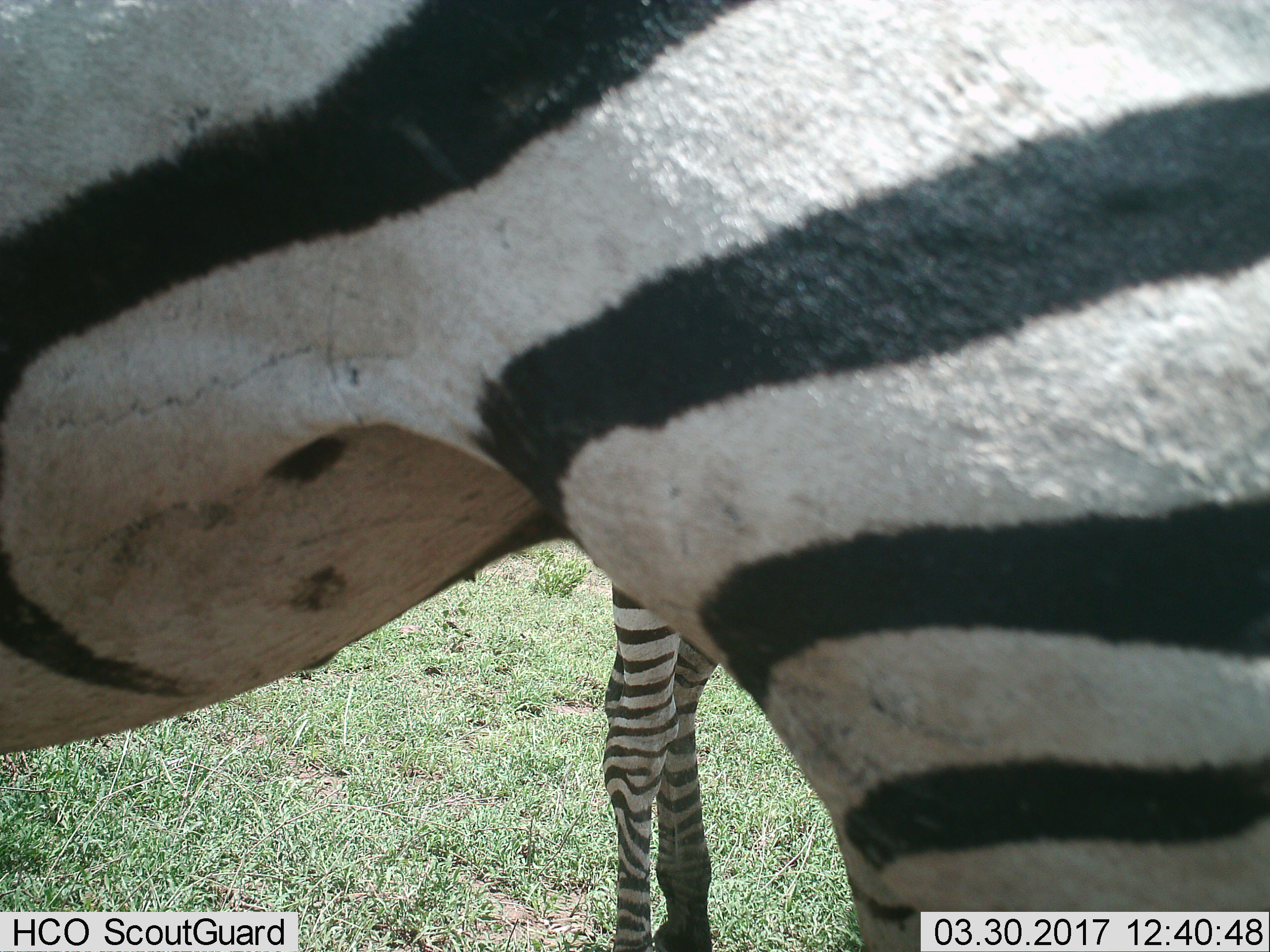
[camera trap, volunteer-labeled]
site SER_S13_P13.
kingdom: Animalia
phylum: Chordata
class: Mammalia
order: Perissodactyla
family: Equidae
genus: Equus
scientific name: Equus quagga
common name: plains zebra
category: zebraplains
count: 2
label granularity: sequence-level